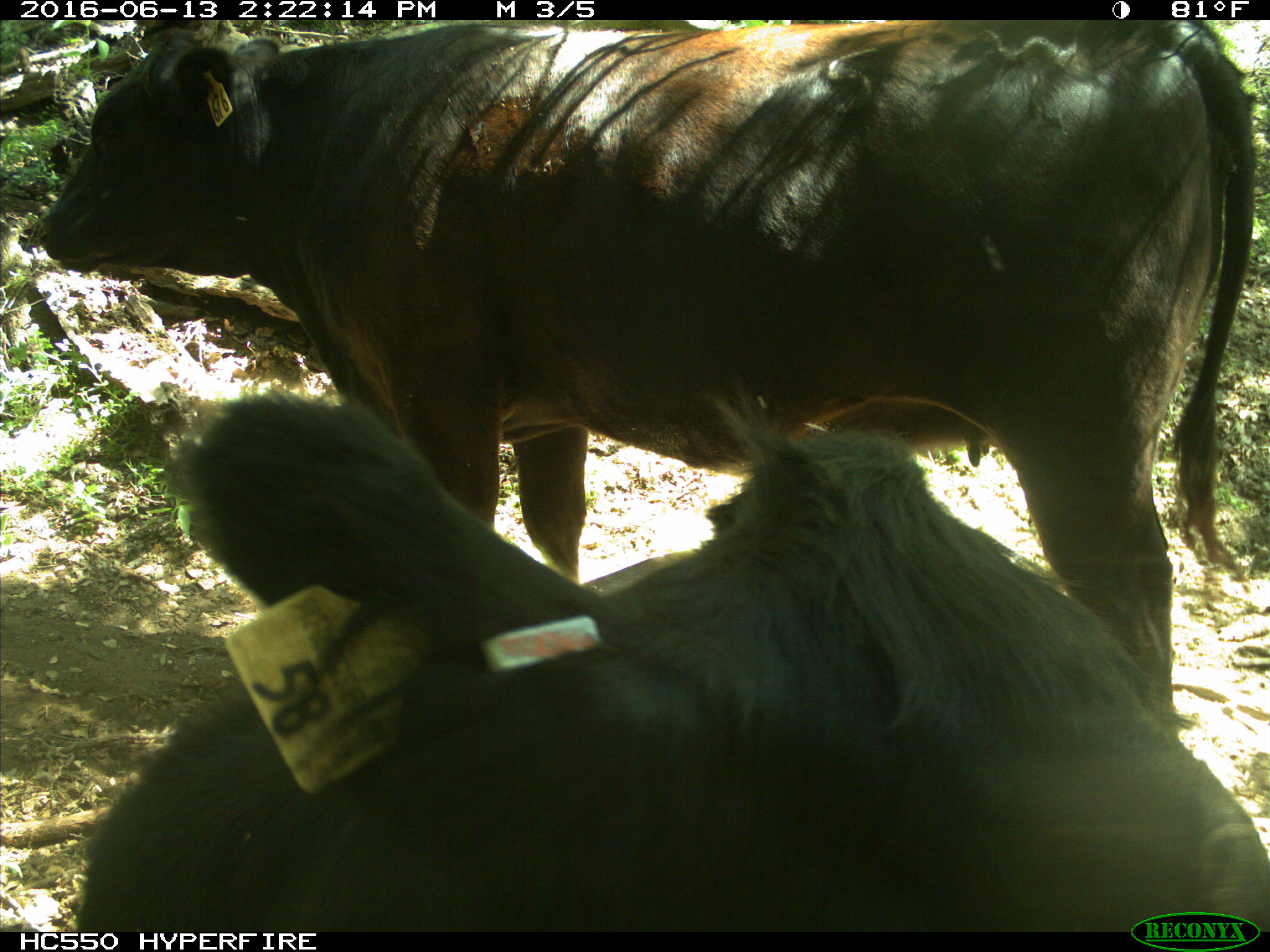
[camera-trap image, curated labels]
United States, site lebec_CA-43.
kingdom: Animalia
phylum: Chordata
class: Mammalia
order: Artiodactyla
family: Bovidae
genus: Bos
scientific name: Bos taurus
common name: domestic cow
Bos taurus (domestic cow).